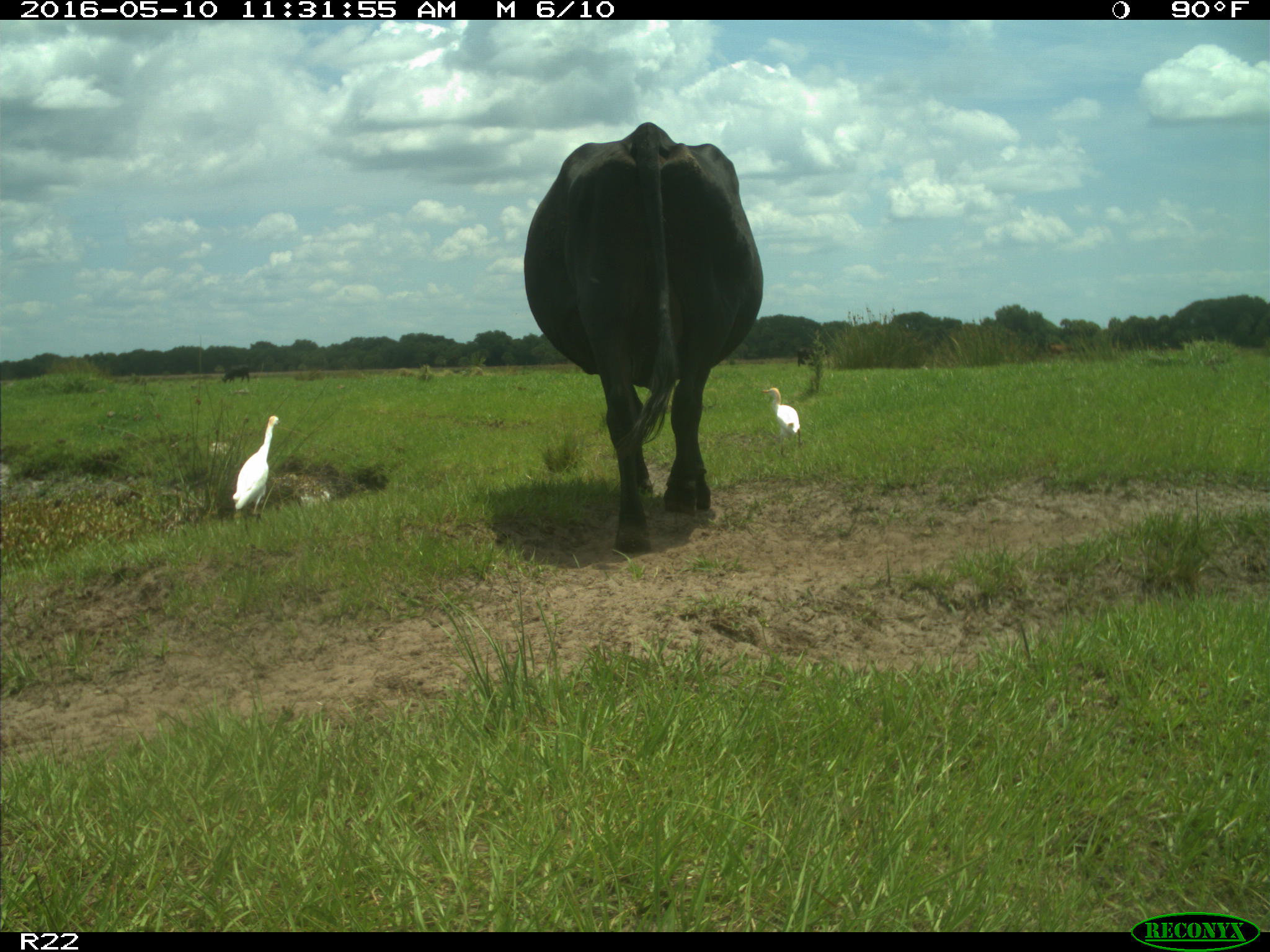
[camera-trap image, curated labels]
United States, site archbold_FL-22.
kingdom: Animalia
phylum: Chordata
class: Mammalia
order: Artiodactyla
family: Bovidae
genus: Bos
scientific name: Bos taurus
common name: domestic cow